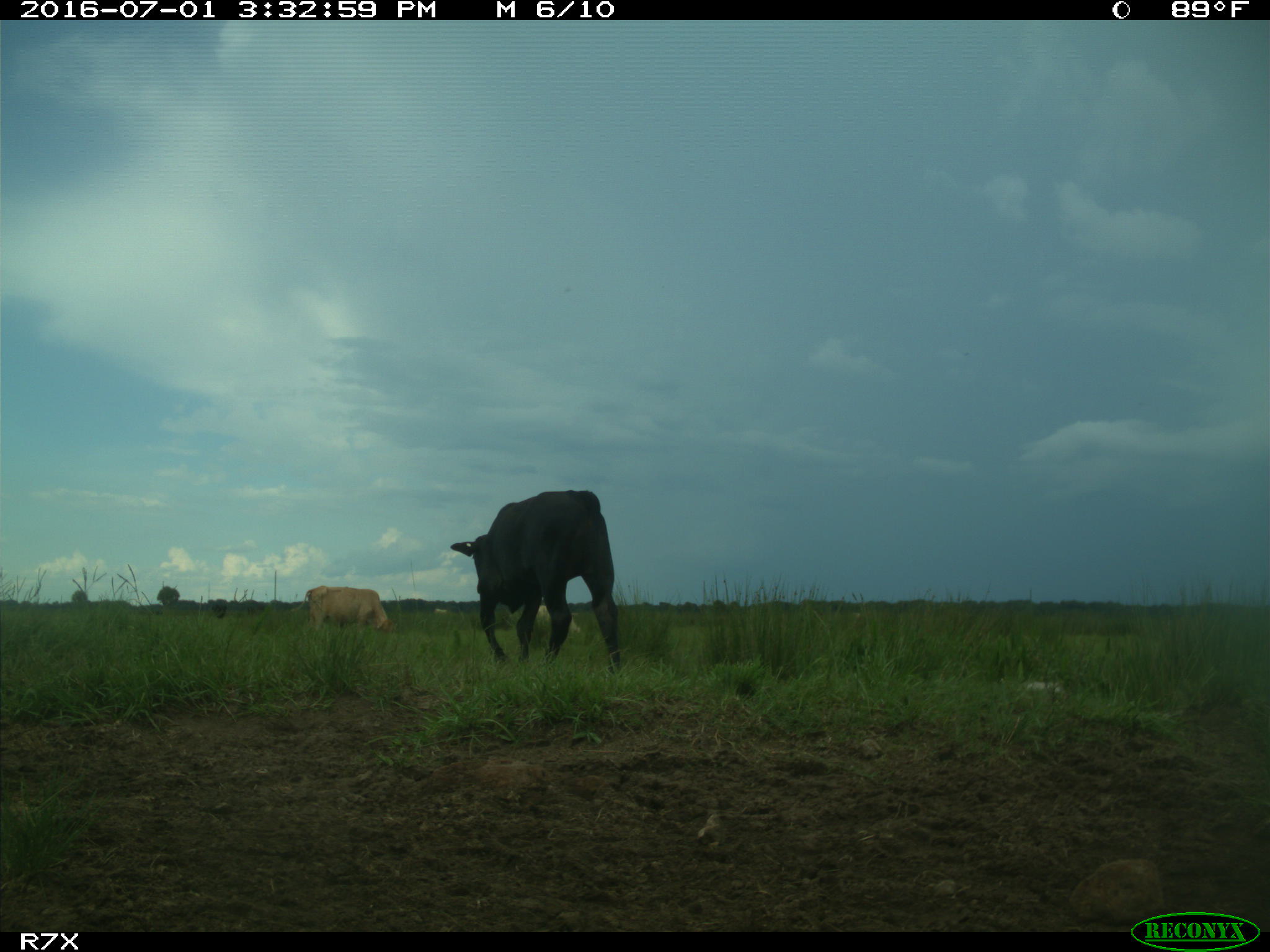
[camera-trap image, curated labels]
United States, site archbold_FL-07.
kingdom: Animalia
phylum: Chordata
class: Mammalia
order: Artiodactyla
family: Bovidae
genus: Bos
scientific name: Bos taurus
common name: domestic cow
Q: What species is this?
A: Bos taurus (domestic cow).